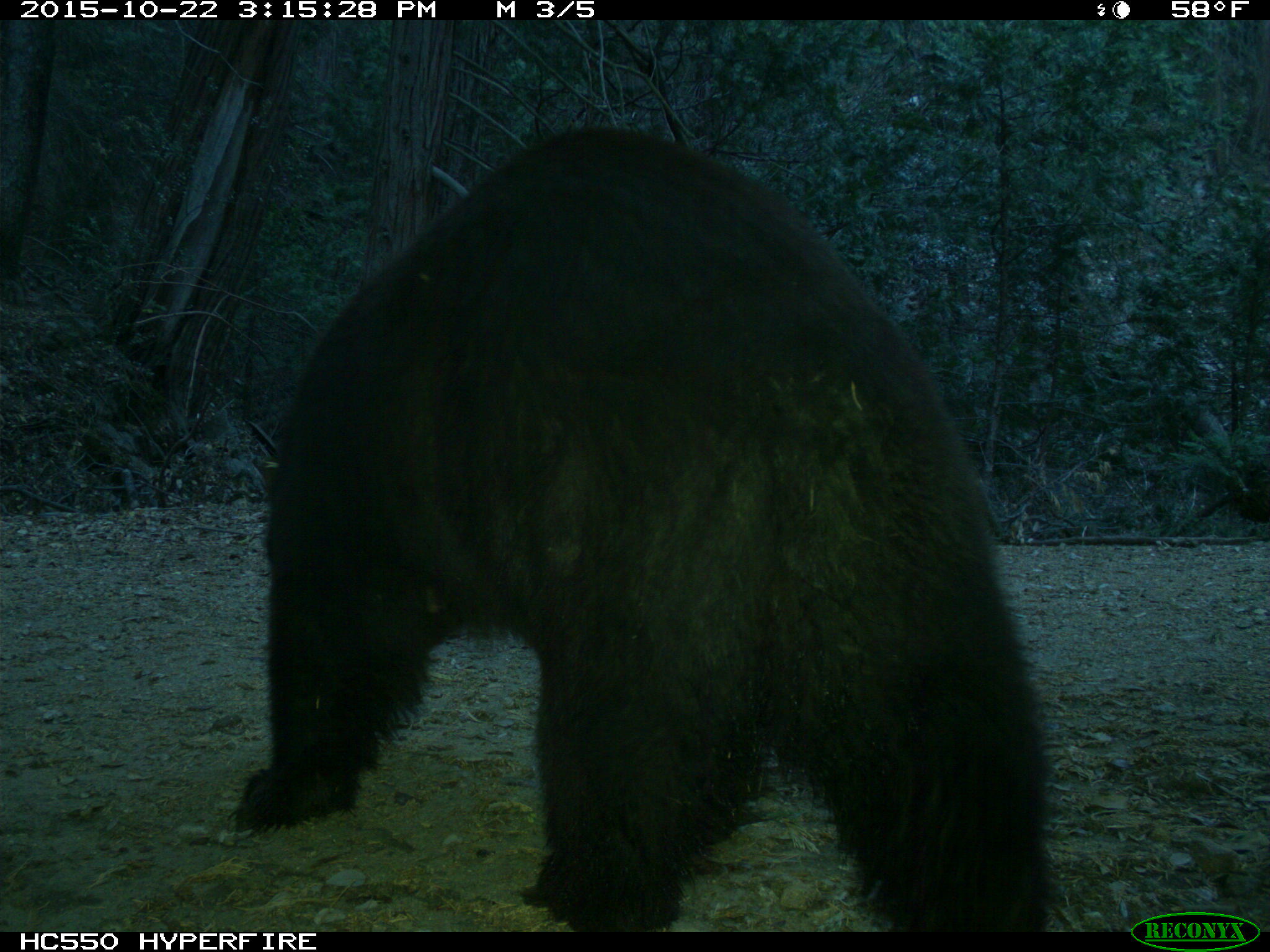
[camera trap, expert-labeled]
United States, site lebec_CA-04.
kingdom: Animalia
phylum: Chordata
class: Mammalia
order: Carnivora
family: Ursidae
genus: Ursus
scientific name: Ursus americanus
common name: american black bear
Ursus americanus (american black bear).